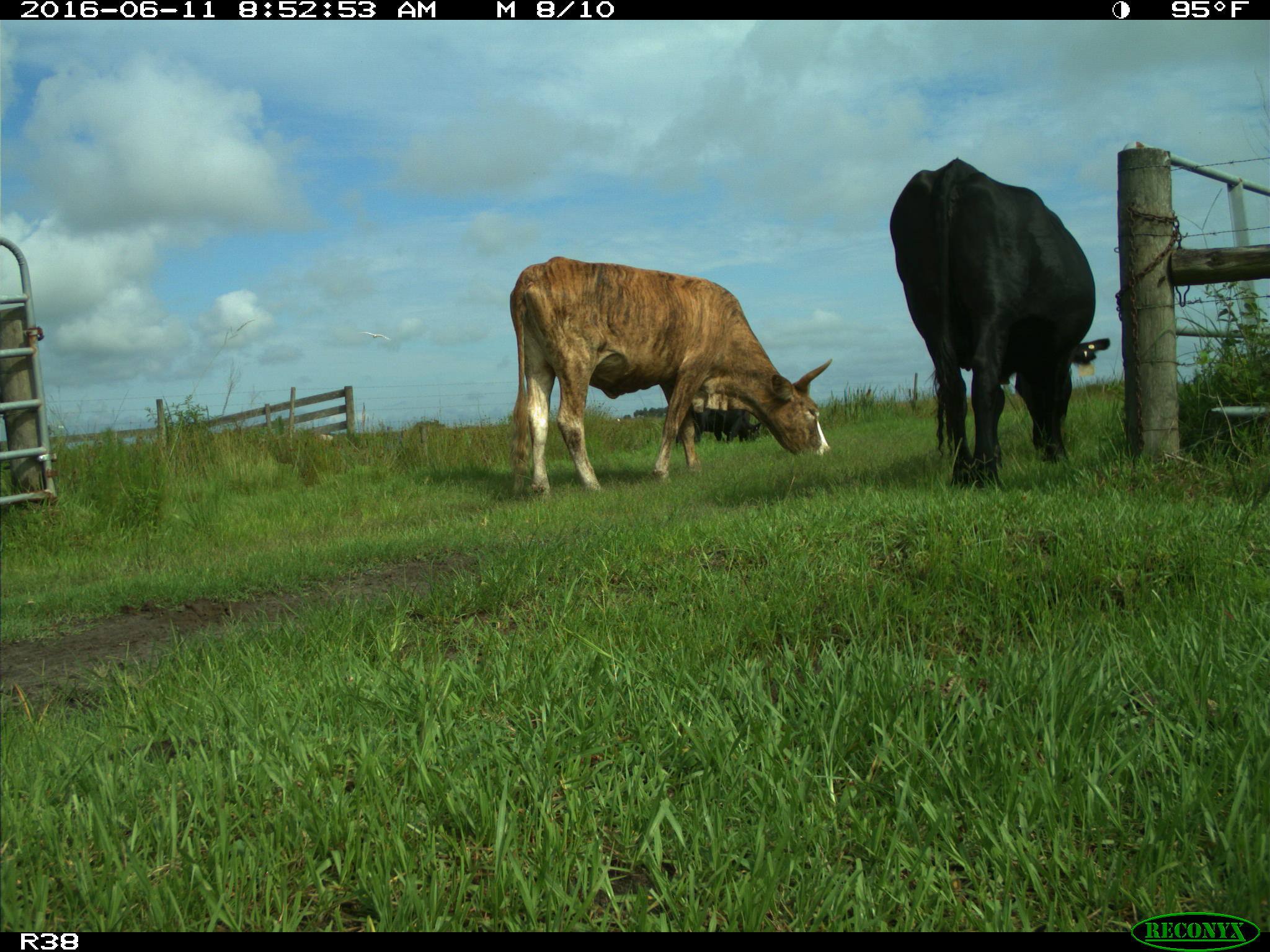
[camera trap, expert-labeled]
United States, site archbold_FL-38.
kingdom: Animalia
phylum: Chordata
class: Mammalia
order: Artiodactyla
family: Bovidae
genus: Bos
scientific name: Bos taurus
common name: domestic cow